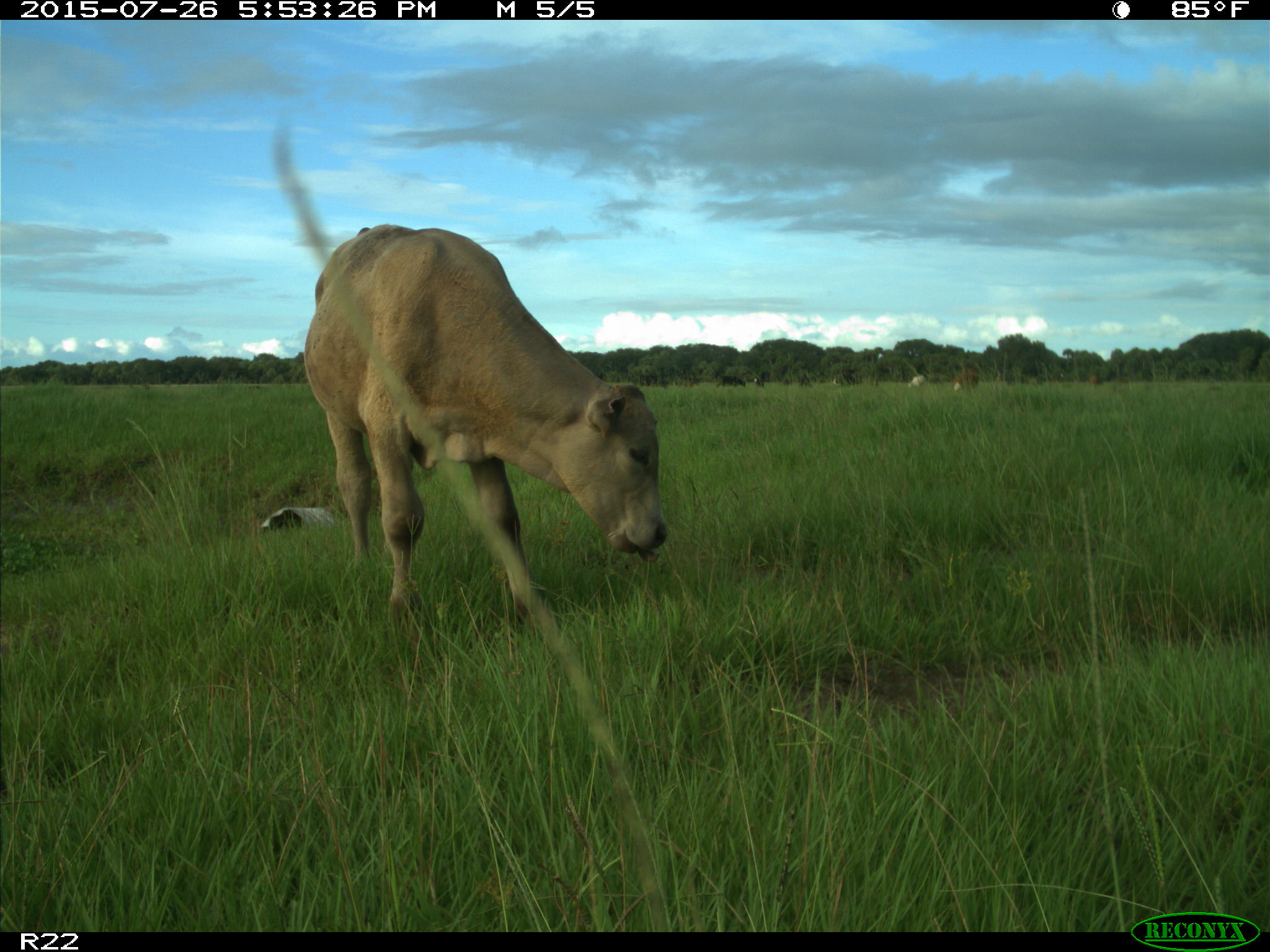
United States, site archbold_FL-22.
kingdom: Animalia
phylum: Chordata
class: Mammalia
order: Artiodactyla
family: Bovidae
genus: Bos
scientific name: Bos taurus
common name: domestic cow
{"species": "Bos taurus (domestic cow)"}